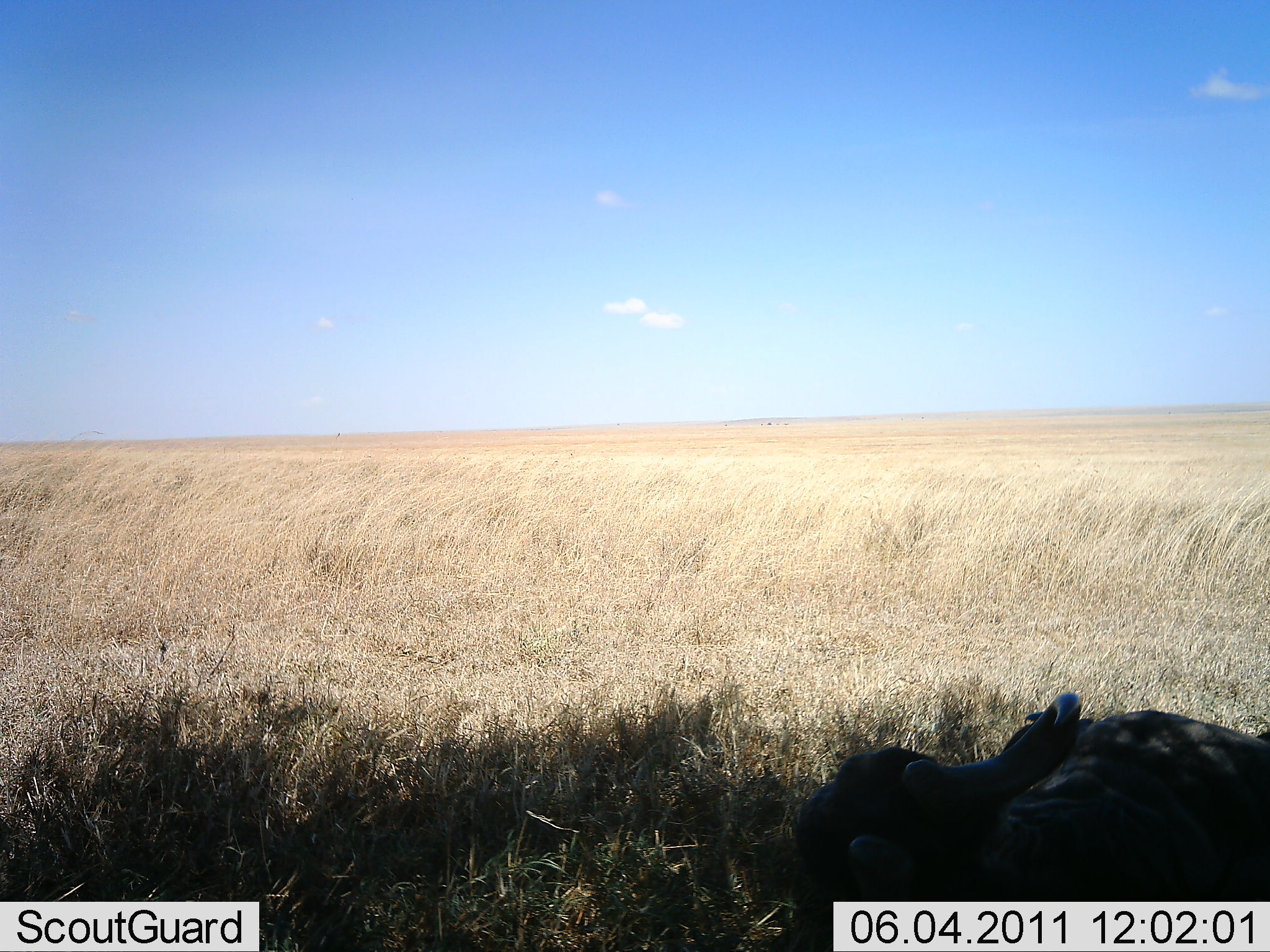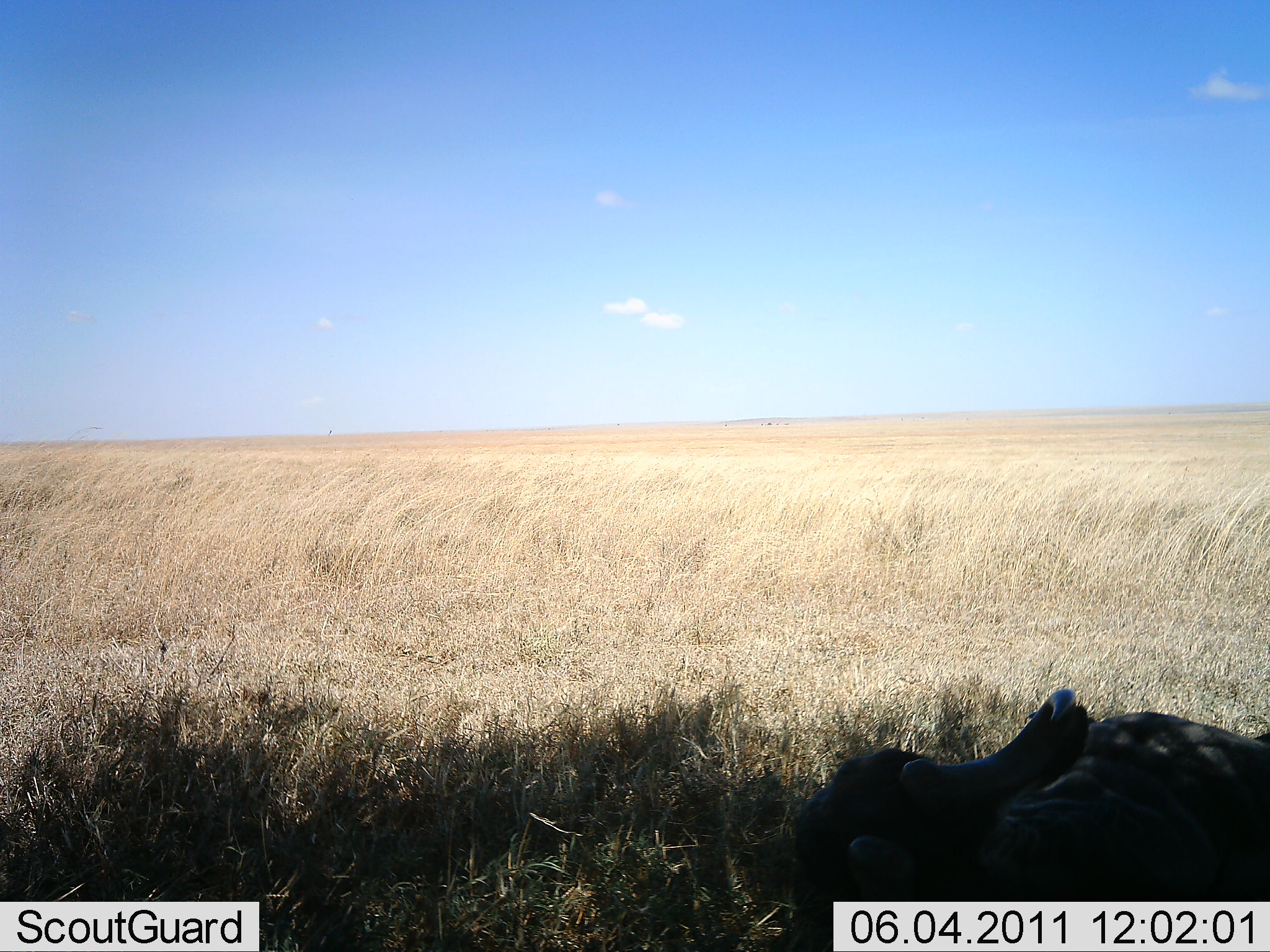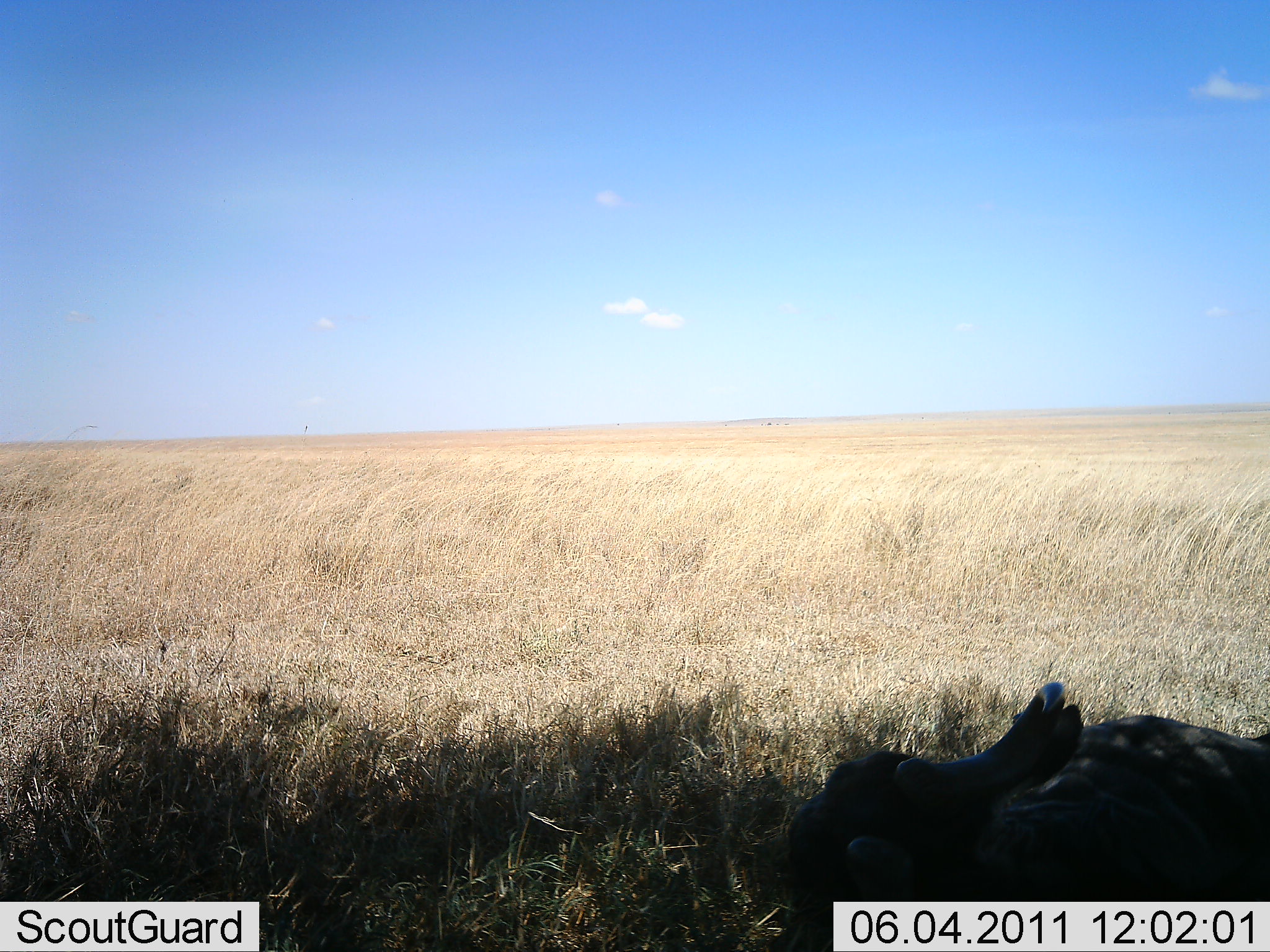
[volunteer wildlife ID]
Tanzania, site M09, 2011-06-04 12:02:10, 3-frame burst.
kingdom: Animalia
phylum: Chordata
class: Mammalia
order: Artiodactyla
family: Bovidae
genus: Connochaetes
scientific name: Connochaetes taurinus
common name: blue wildebeest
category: wildebeest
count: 1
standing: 0%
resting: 100%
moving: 0%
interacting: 0%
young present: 0%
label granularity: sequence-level